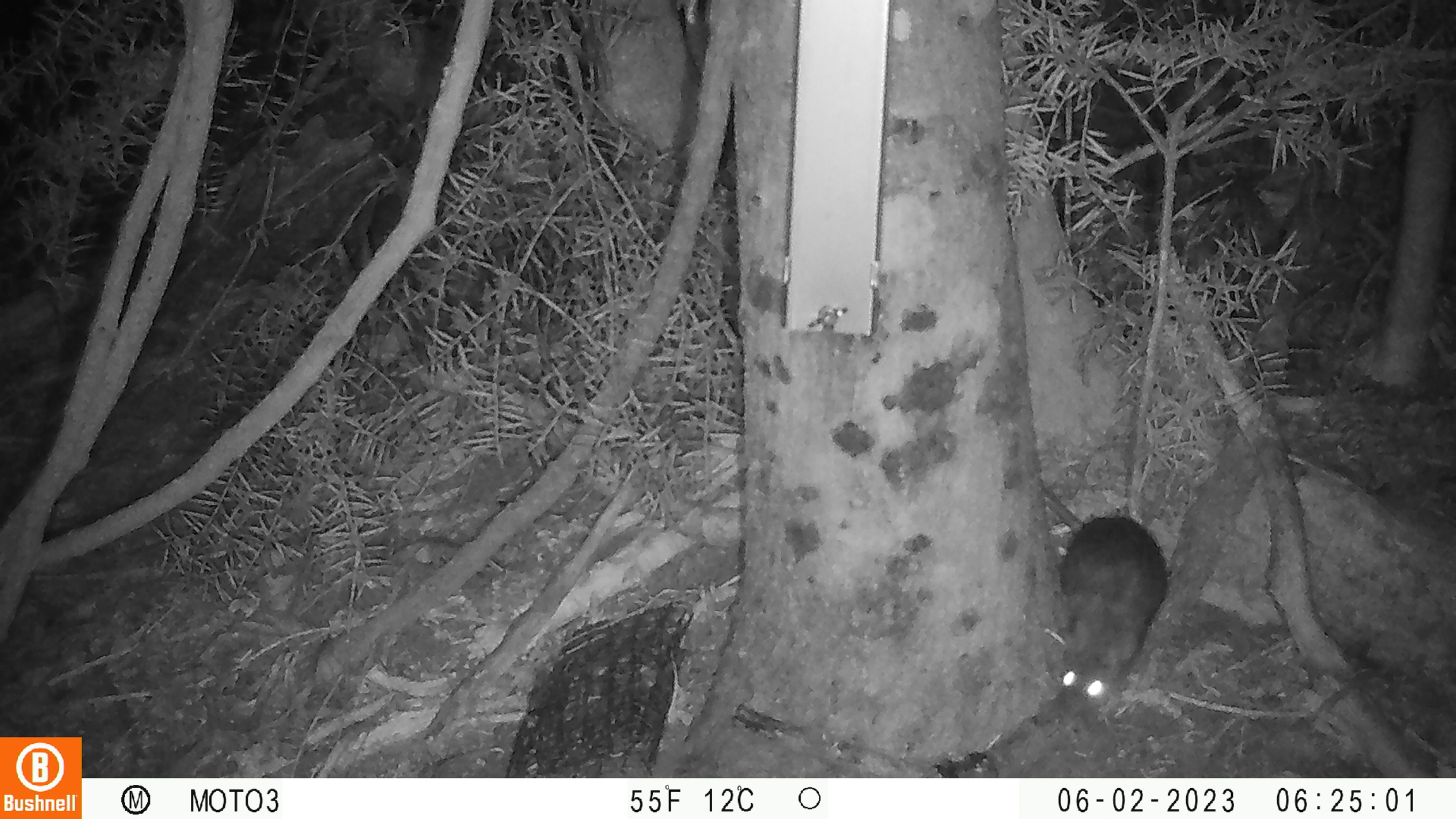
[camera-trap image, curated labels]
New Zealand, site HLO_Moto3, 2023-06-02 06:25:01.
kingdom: Animalia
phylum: Chordata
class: Mammalia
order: Rodentia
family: Muridae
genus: Rattus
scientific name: Rattus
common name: rat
Rat (Rattus).